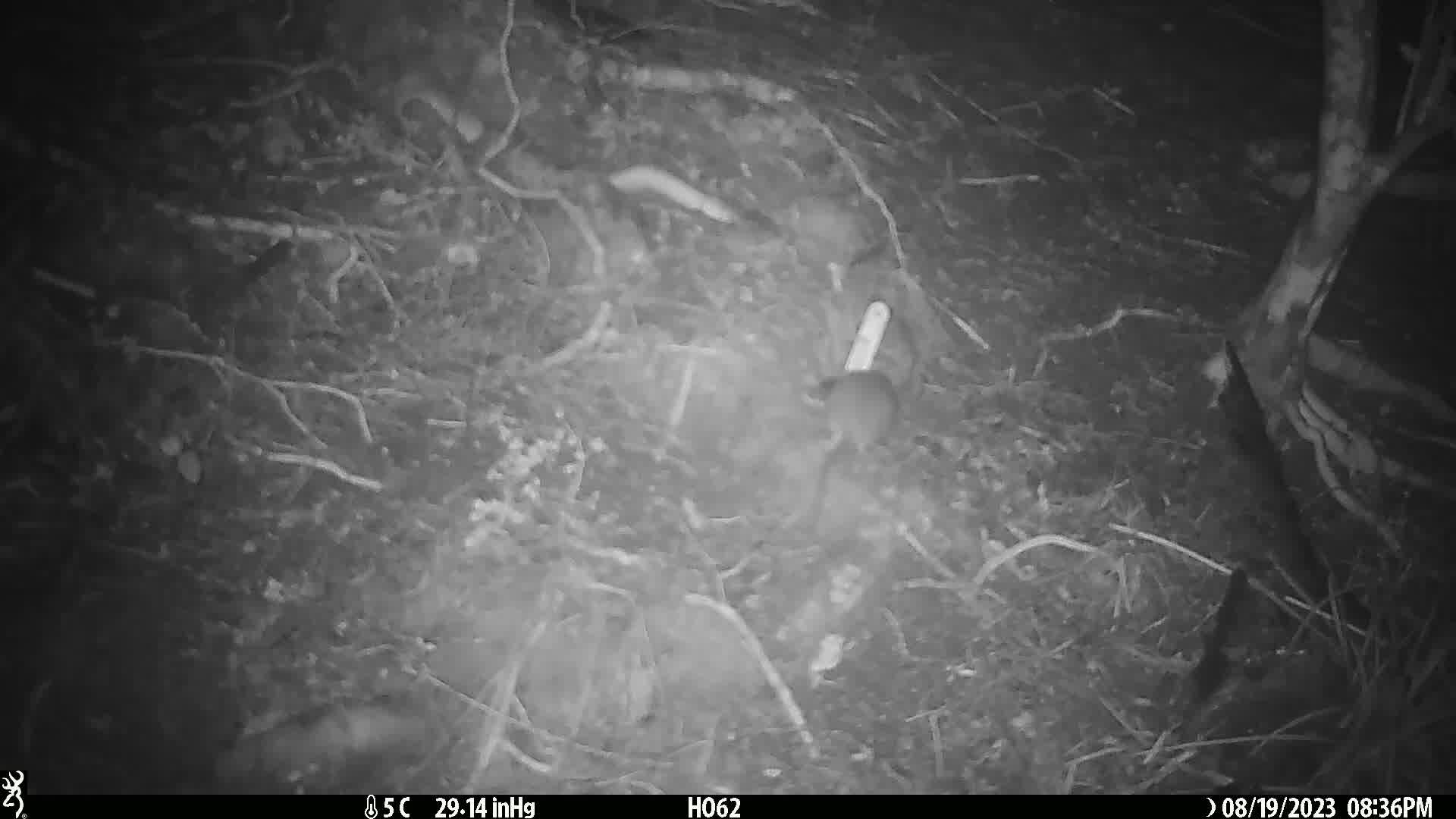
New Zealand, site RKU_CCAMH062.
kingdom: Animalia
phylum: Chordata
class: Mammalia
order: Rodentia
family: Muridae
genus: Rattus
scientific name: Rattus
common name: rat